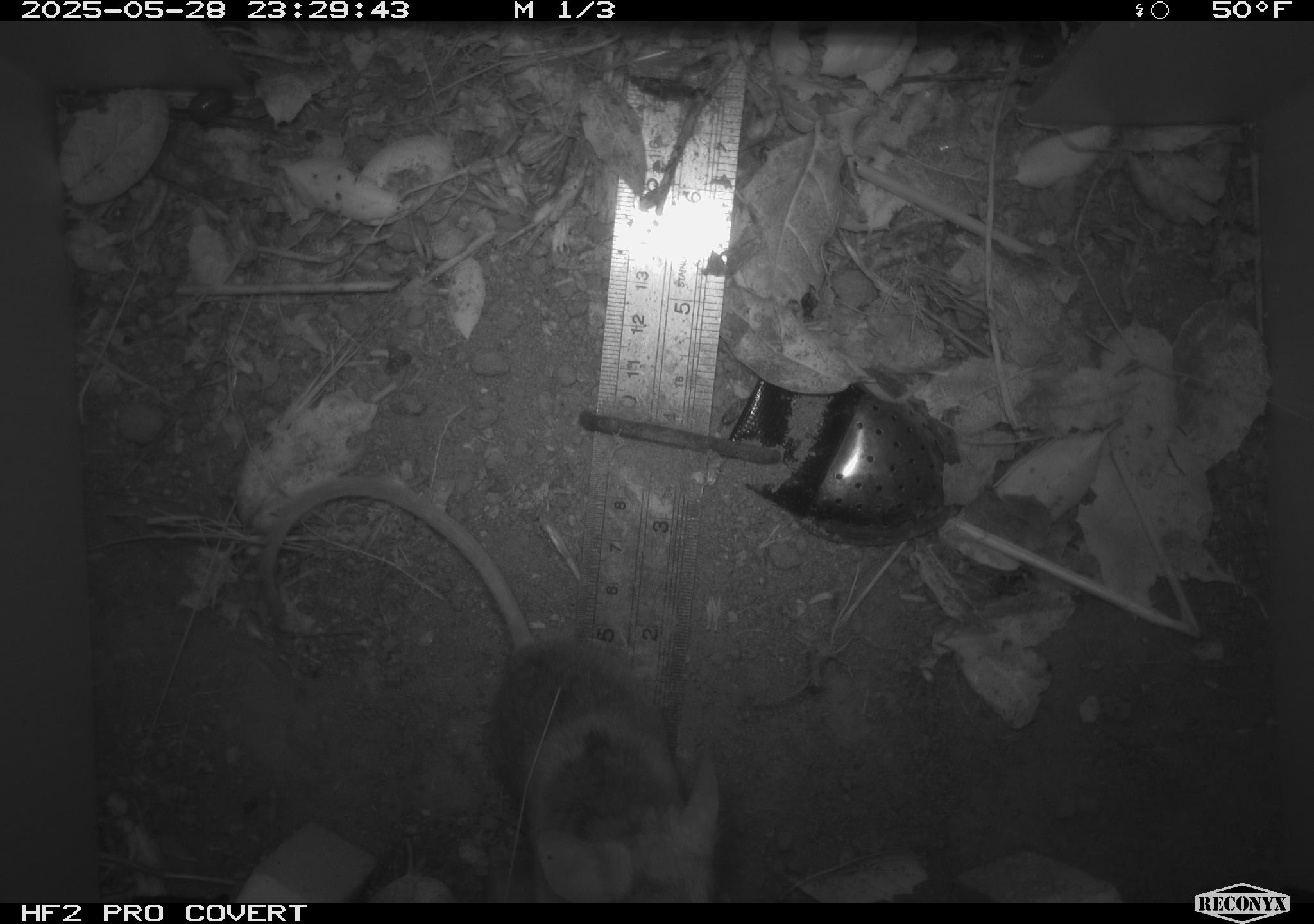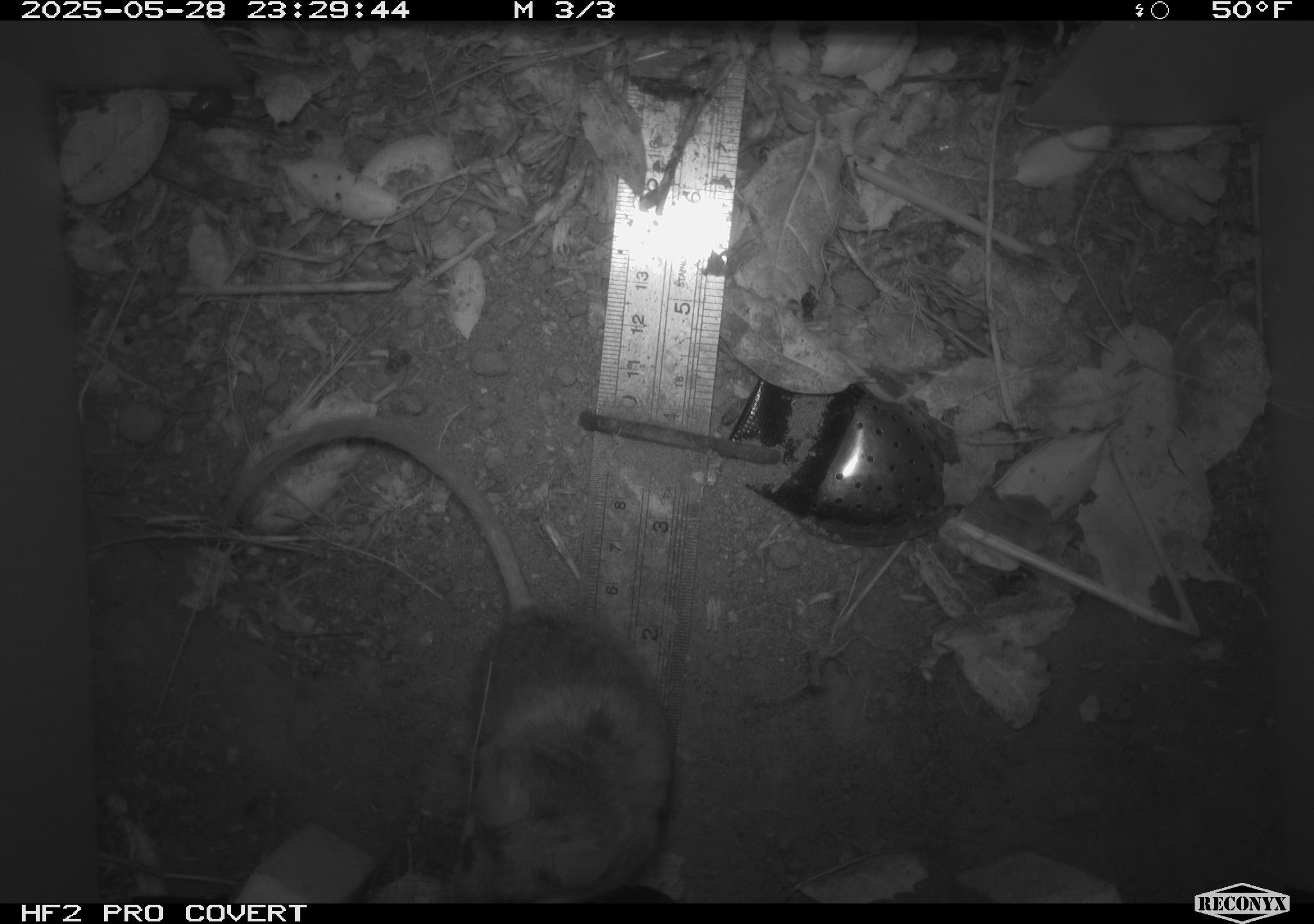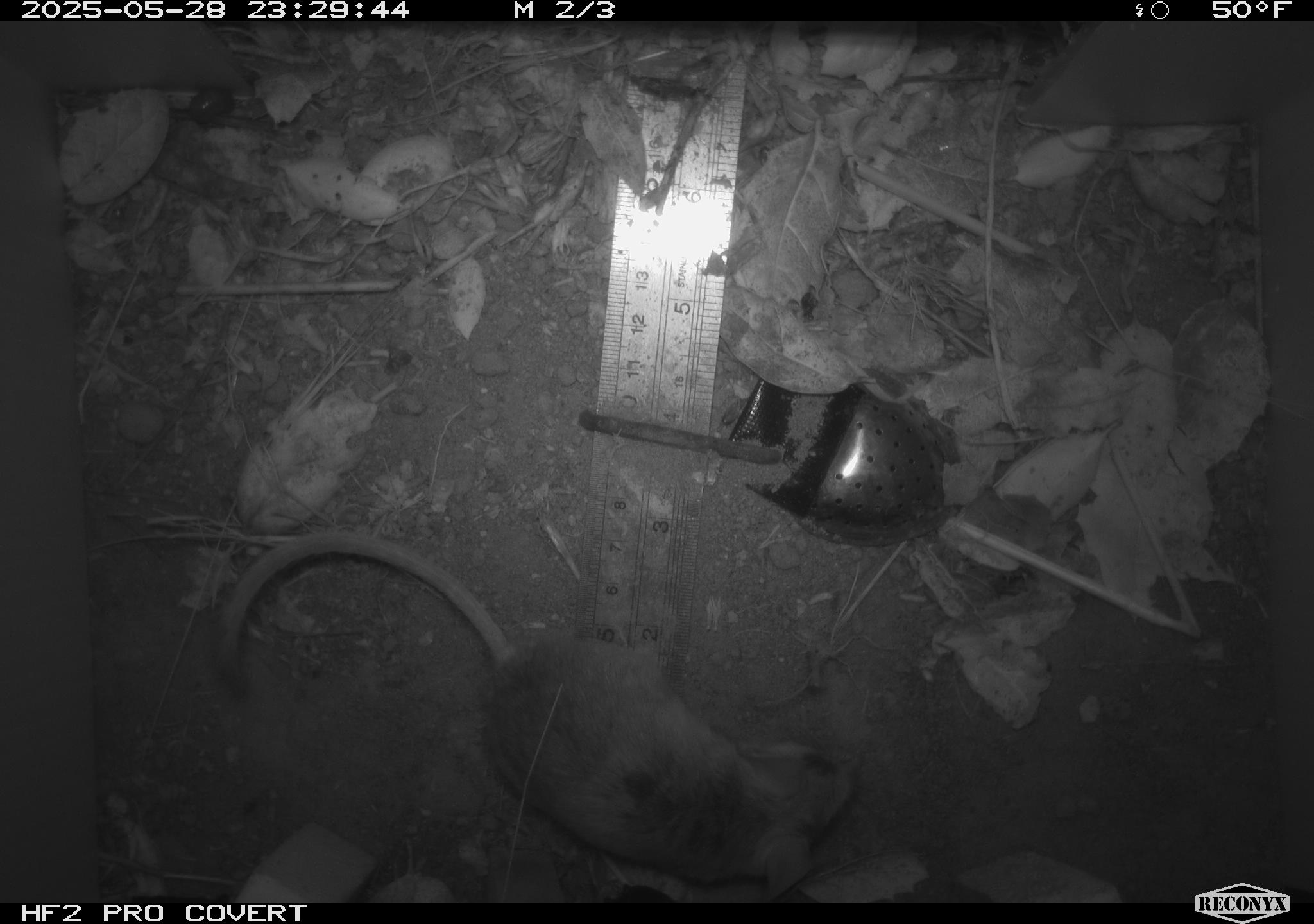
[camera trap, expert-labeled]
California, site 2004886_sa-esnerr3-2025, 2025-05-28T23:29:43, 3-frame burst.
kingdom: Animalia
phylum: Chordata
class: Mammalia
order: Rodentia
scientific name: Rodentia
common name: rodent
Rodent (Rodentia).